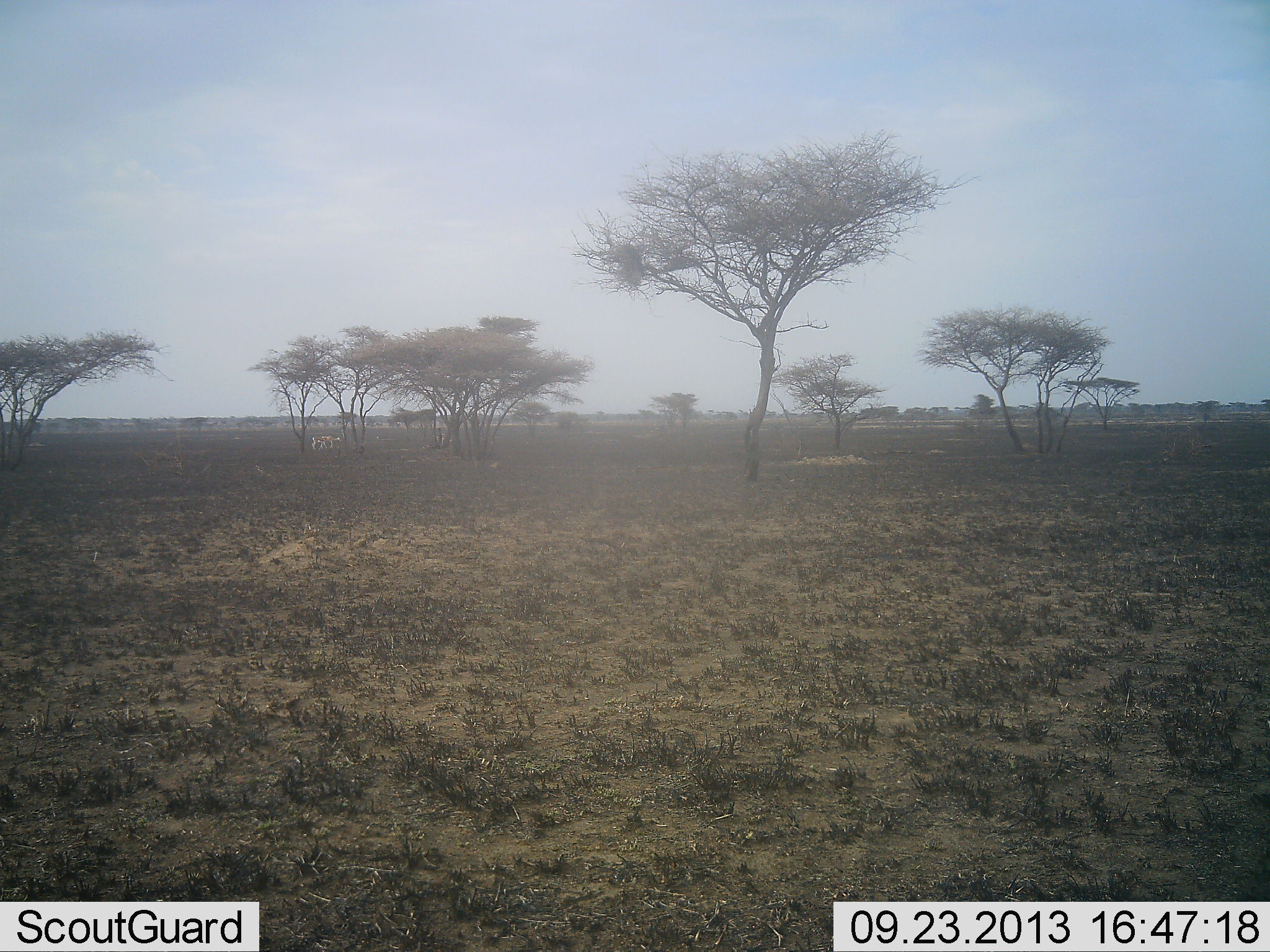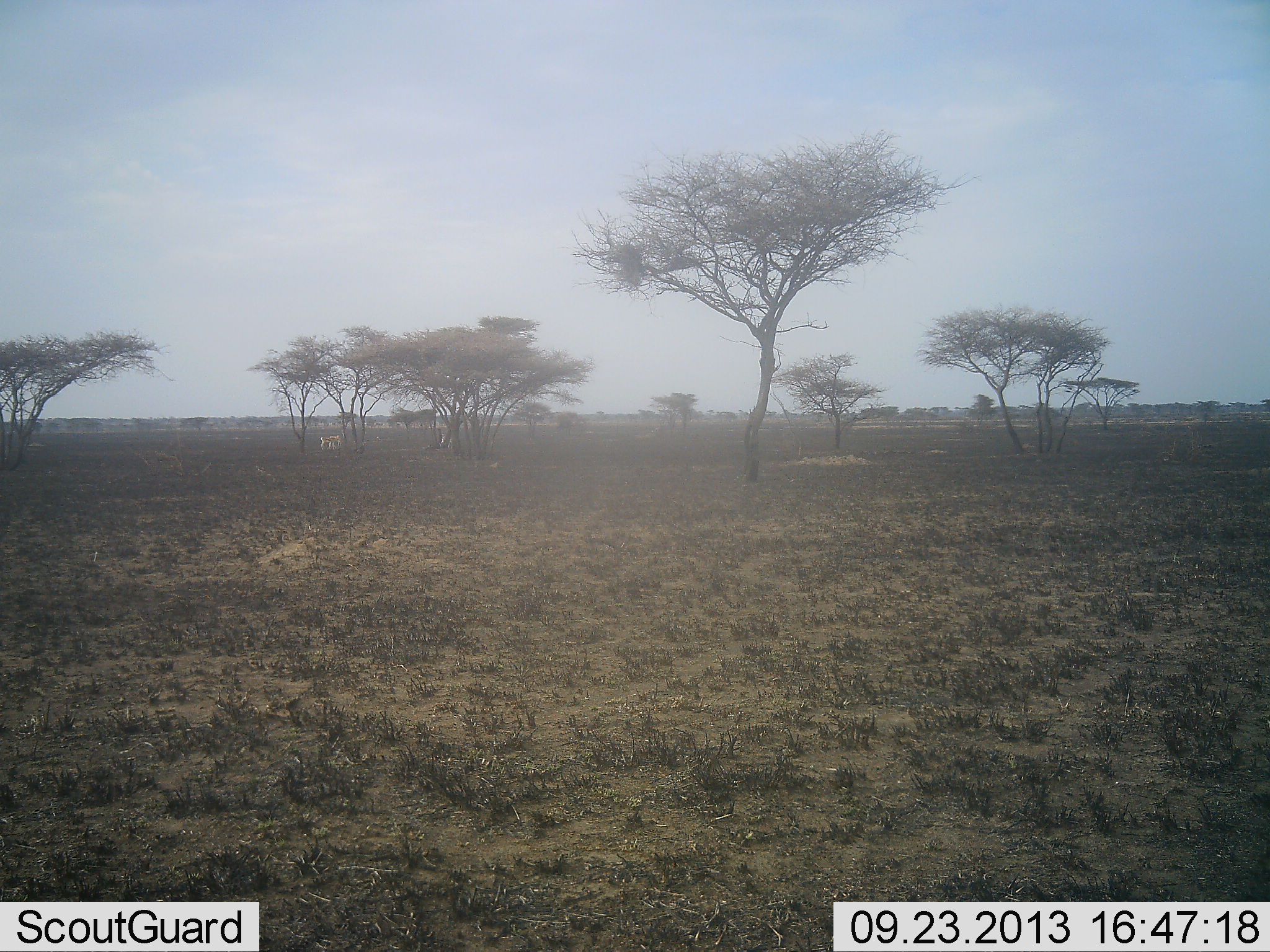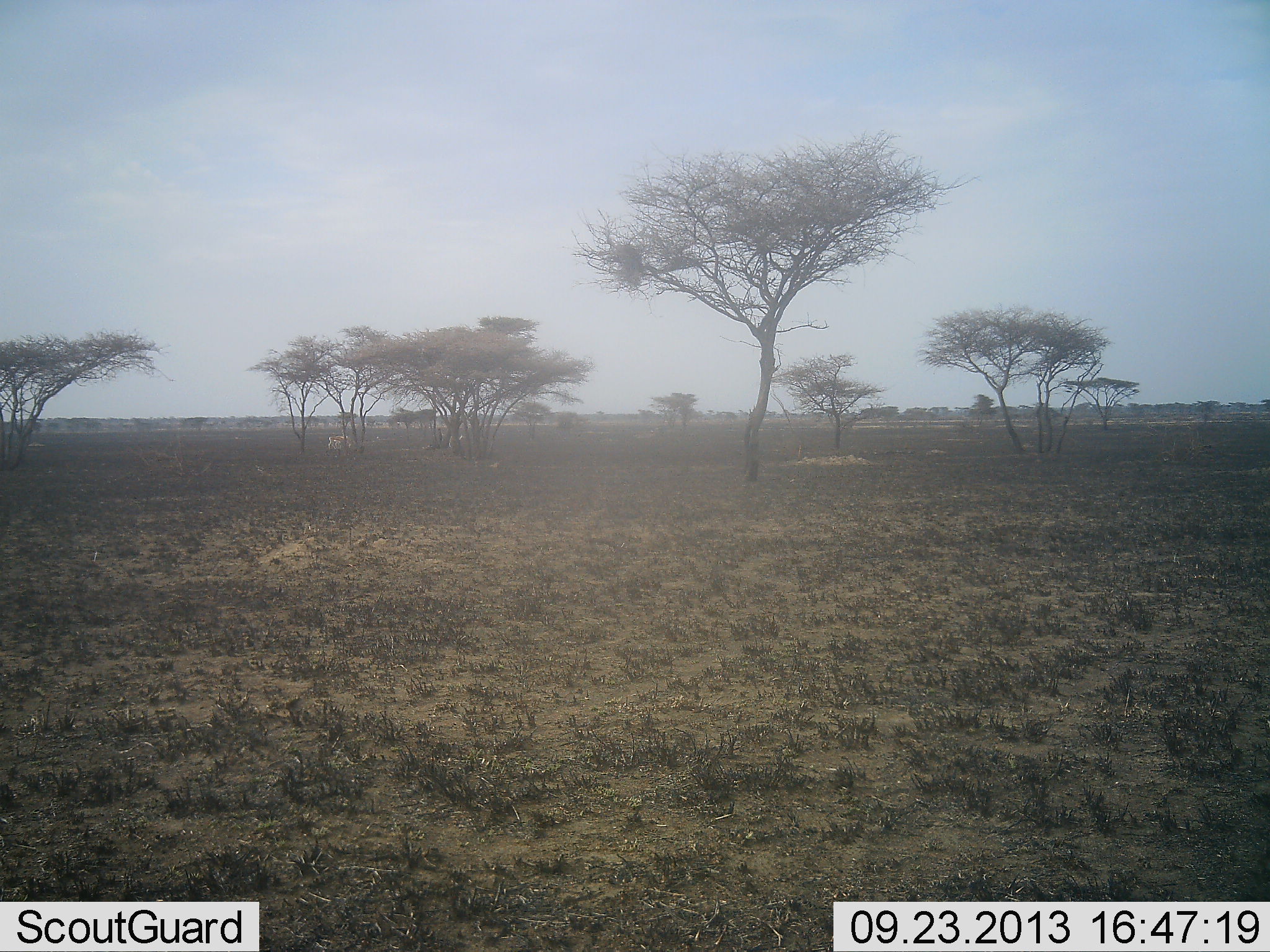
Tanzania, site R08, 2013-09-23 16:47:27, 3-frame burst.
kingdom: Animalia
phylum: Chordata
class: Mammalia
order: Artiodactyla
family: Bovidae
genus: Nanger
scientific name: Nanger granti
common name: grant's gazelle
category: gazellegrants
Gazellegrants (grant's gazelle) (Nanger granti), count 2. Behavior (volunteer vote fractions): standing 0%, resting 0%, moving 100%, interacting 0%. Young present (vote fraction): 0%. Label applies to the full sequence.